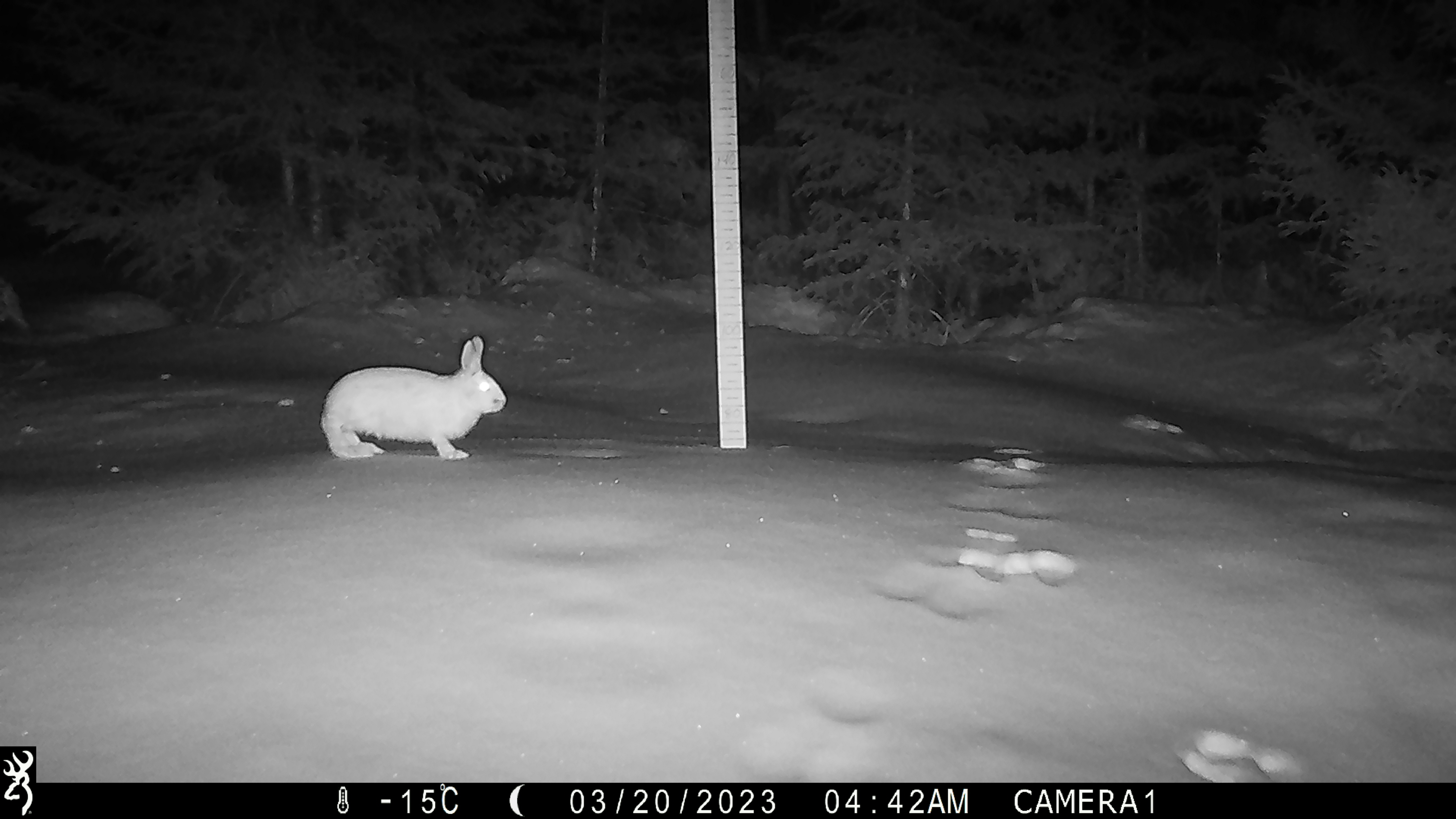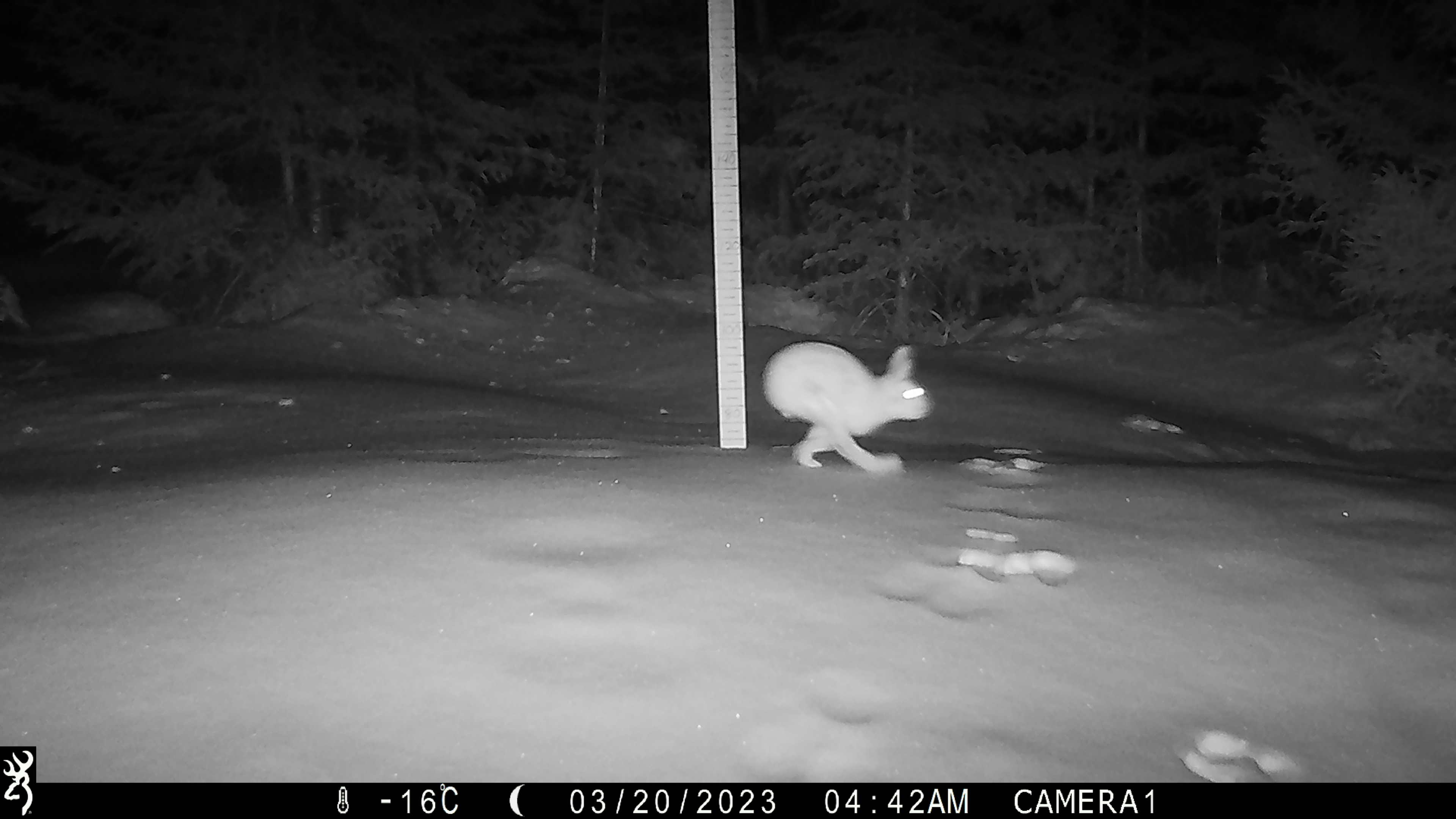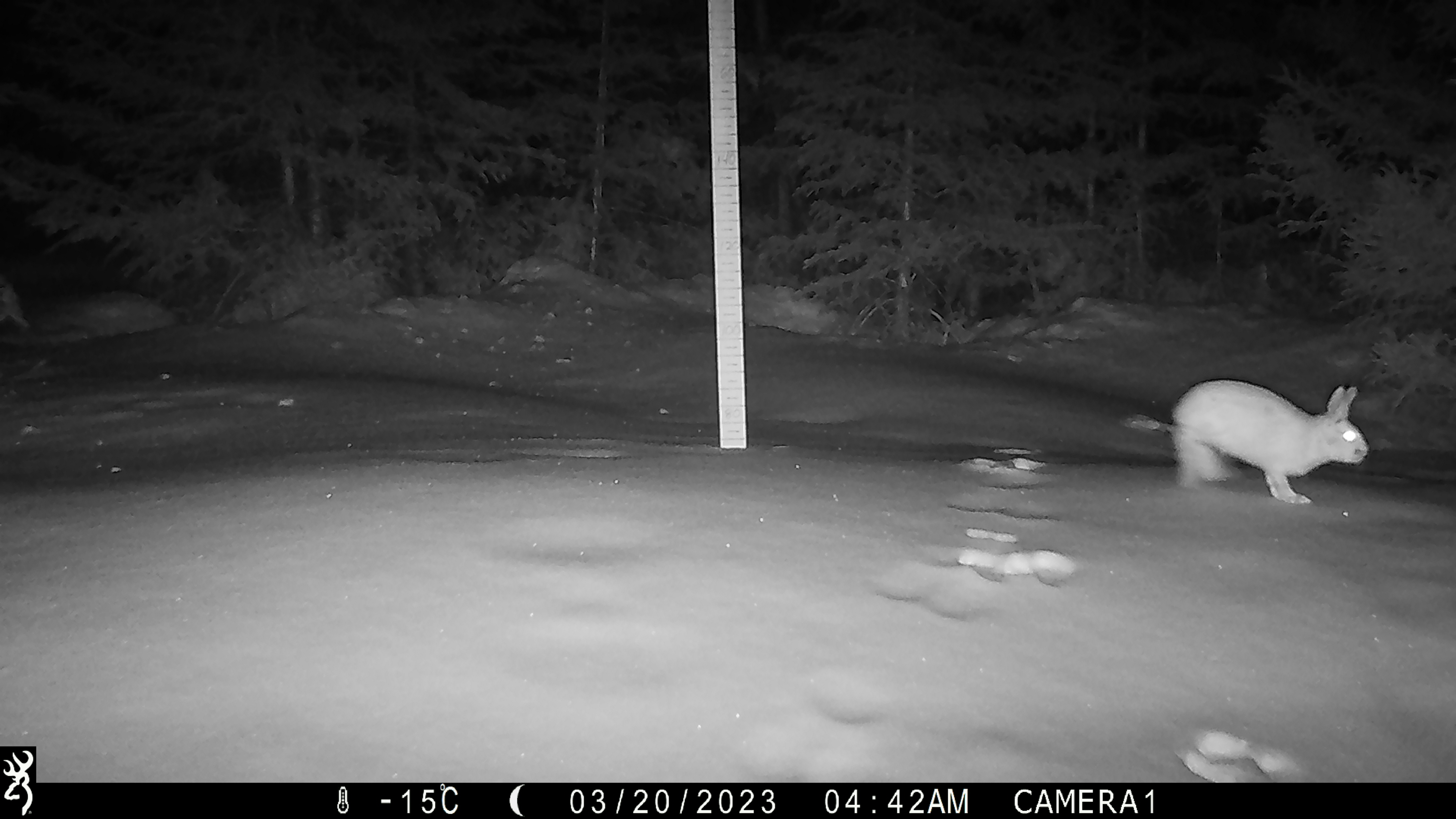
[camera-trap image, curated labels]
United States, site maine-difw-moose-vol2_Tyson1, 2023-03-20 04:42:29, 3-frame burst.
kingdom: Animalia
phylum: Chordata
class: Mammalia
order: Lagomorpha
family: Leporidae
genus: Lepus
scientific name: Lepus americanus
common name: snowshoe hare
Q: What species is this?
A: Snowshoe hare (Lepus americanus).